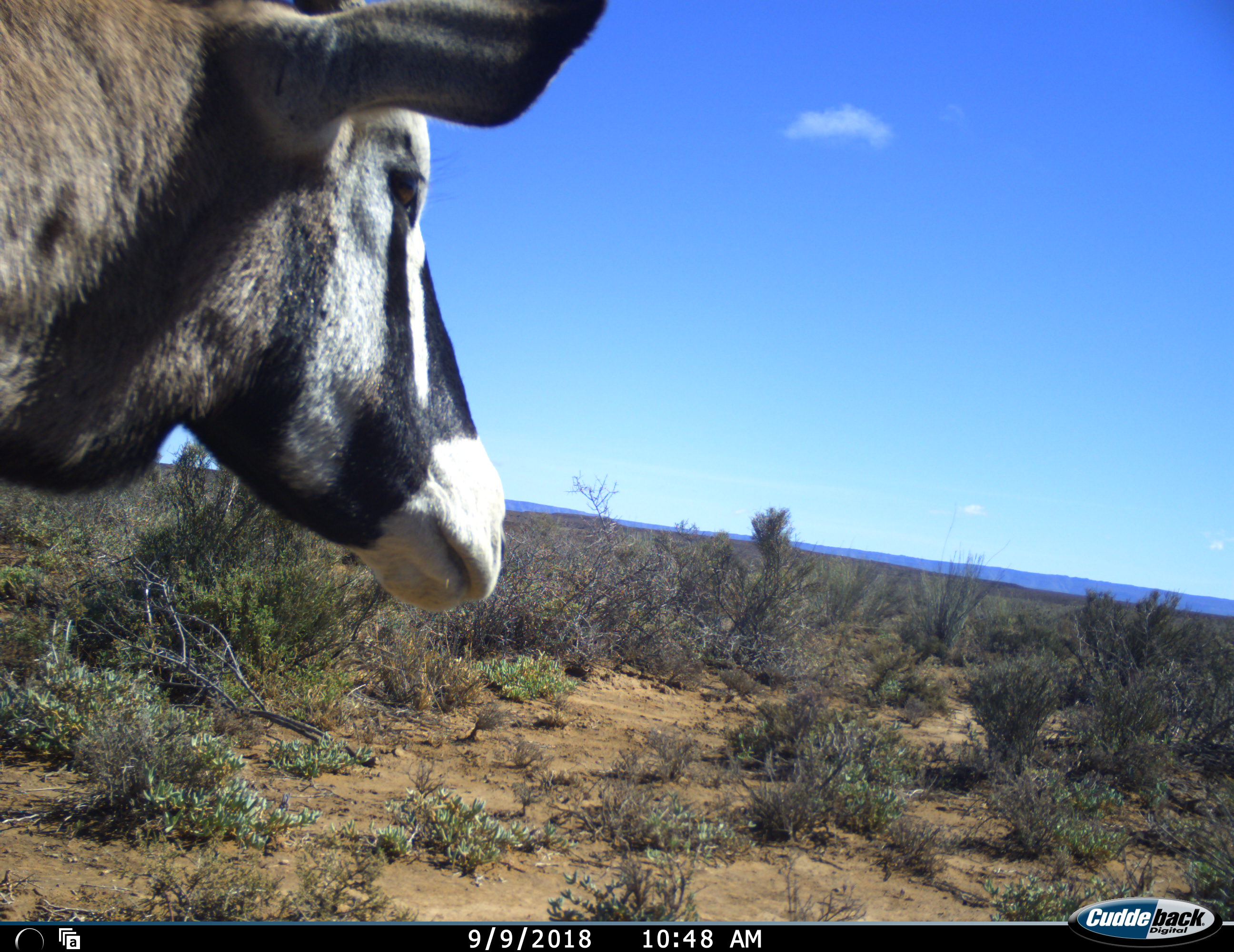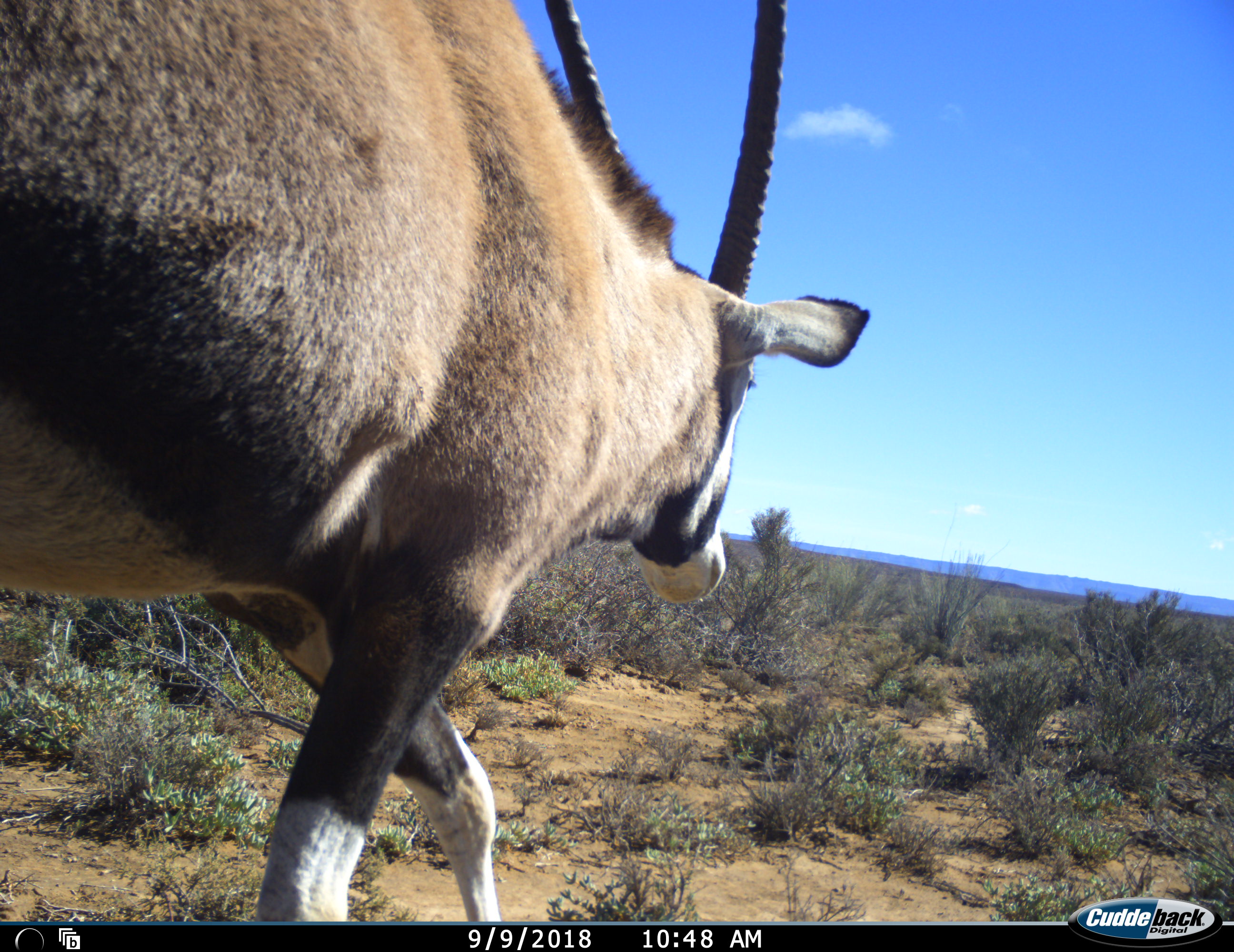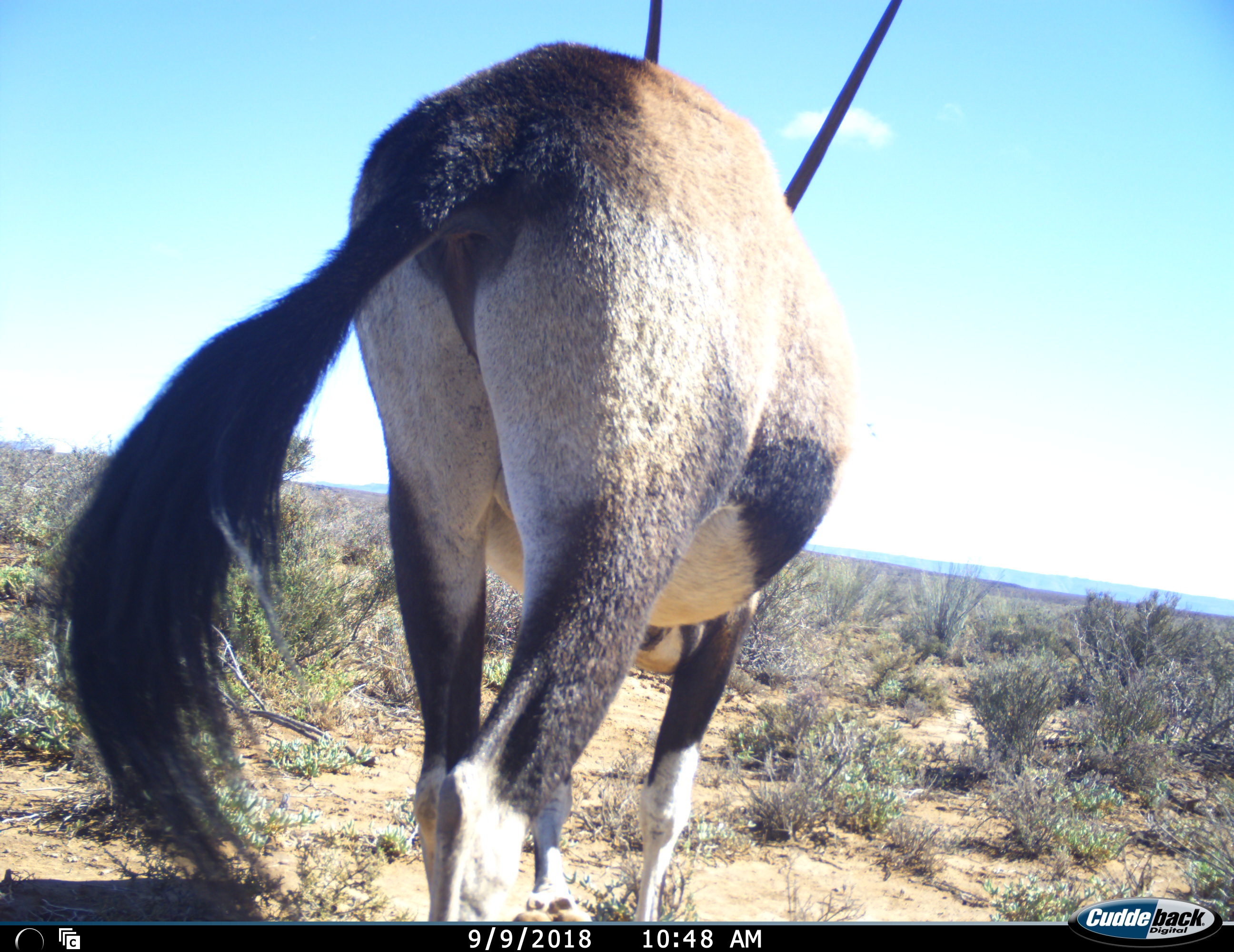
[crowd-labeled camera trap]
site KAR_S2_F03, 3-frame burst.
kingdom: Animalia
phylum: Chordata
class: Mammalia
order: Artiodactyla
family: Bovidae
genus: Oryx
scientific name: Oryx gazella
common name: gemsbok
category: oryx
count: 1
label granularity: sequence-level